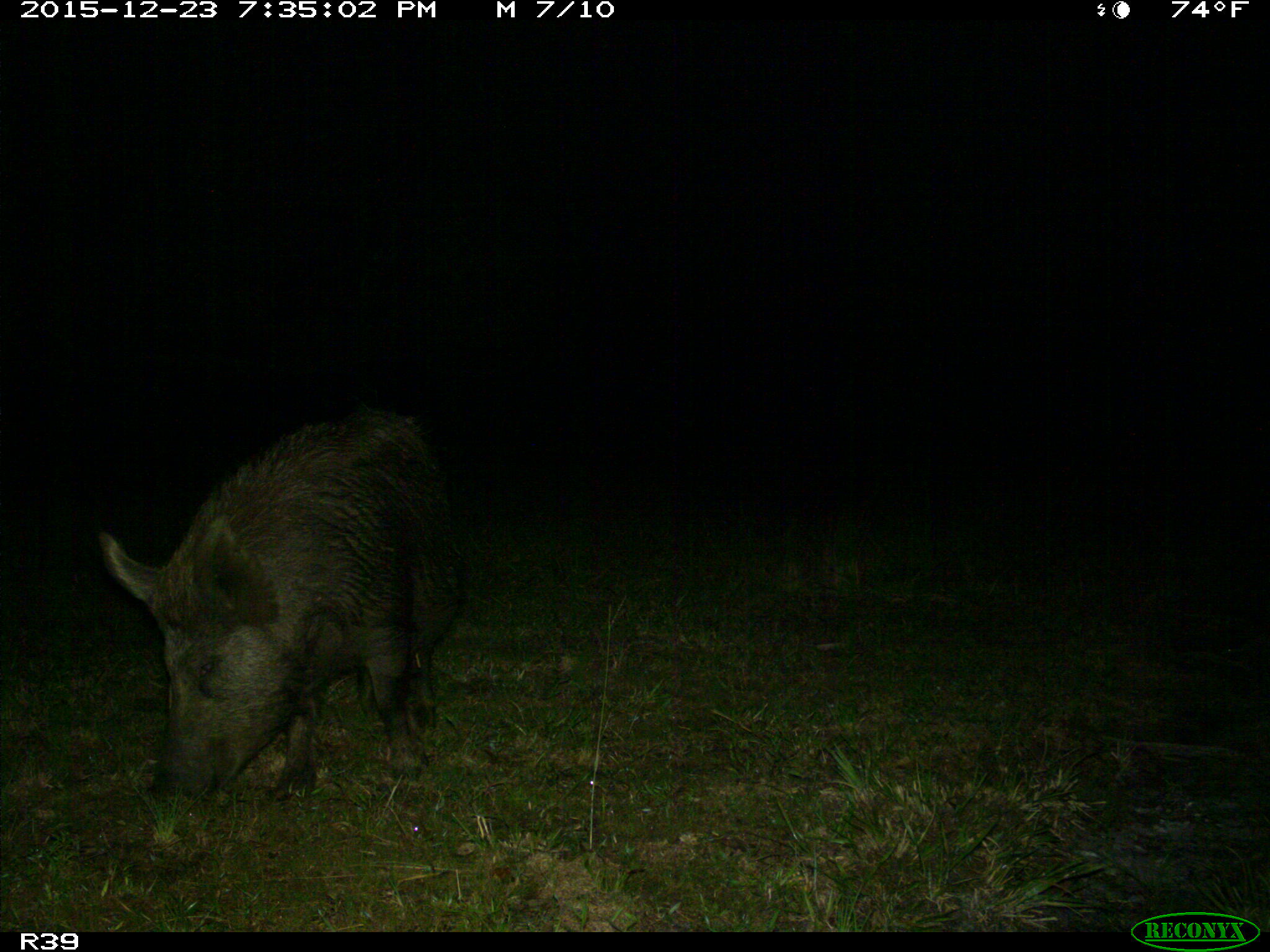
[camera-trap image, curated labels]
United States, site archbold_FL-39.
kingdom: Animalia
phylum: Chordata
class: Mammalia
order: Artiodactyla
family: Suidae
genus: Sus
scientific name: Sus scrofa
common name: wild boar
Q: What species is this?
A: Sus scrofa (wild boar).